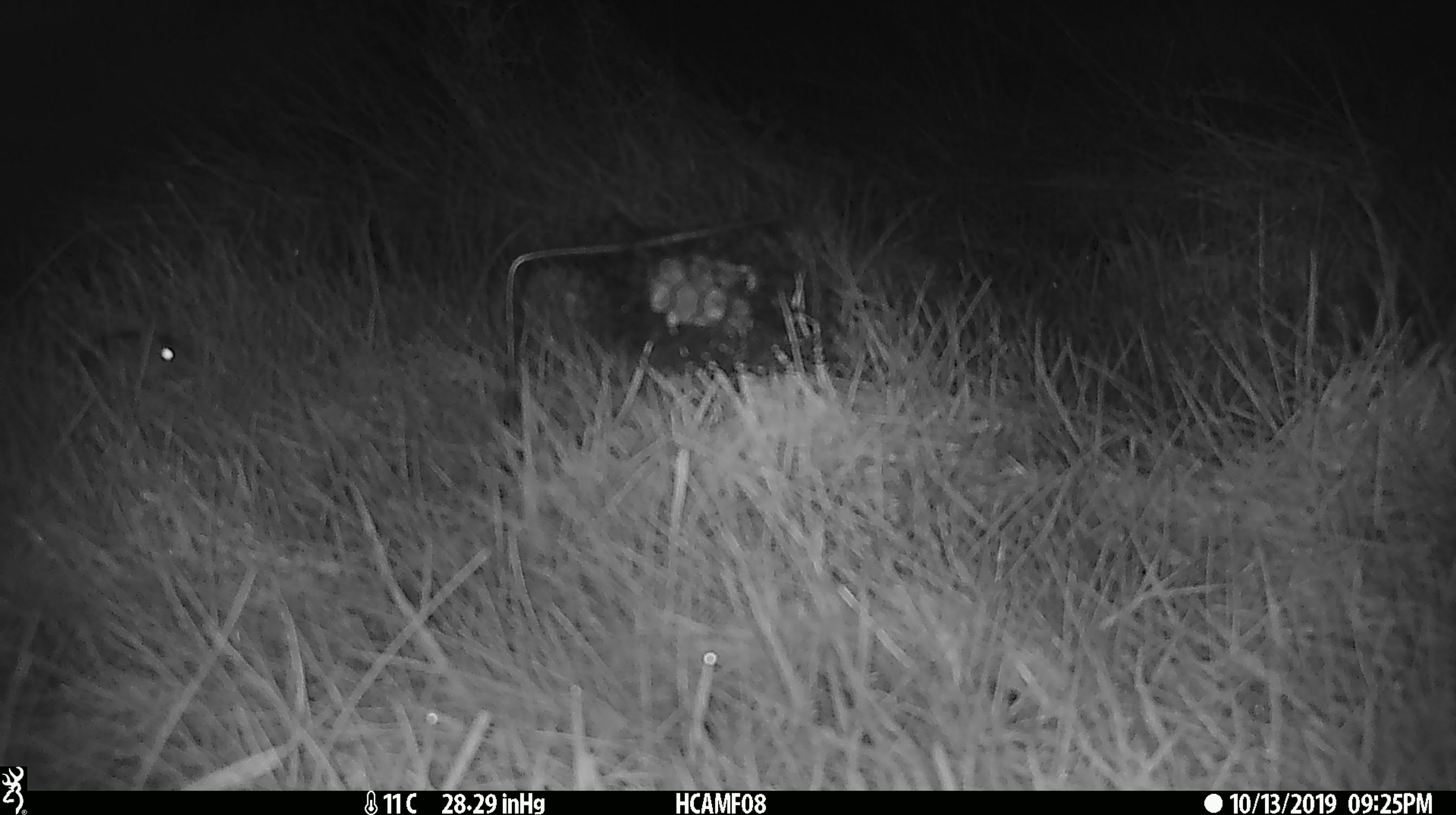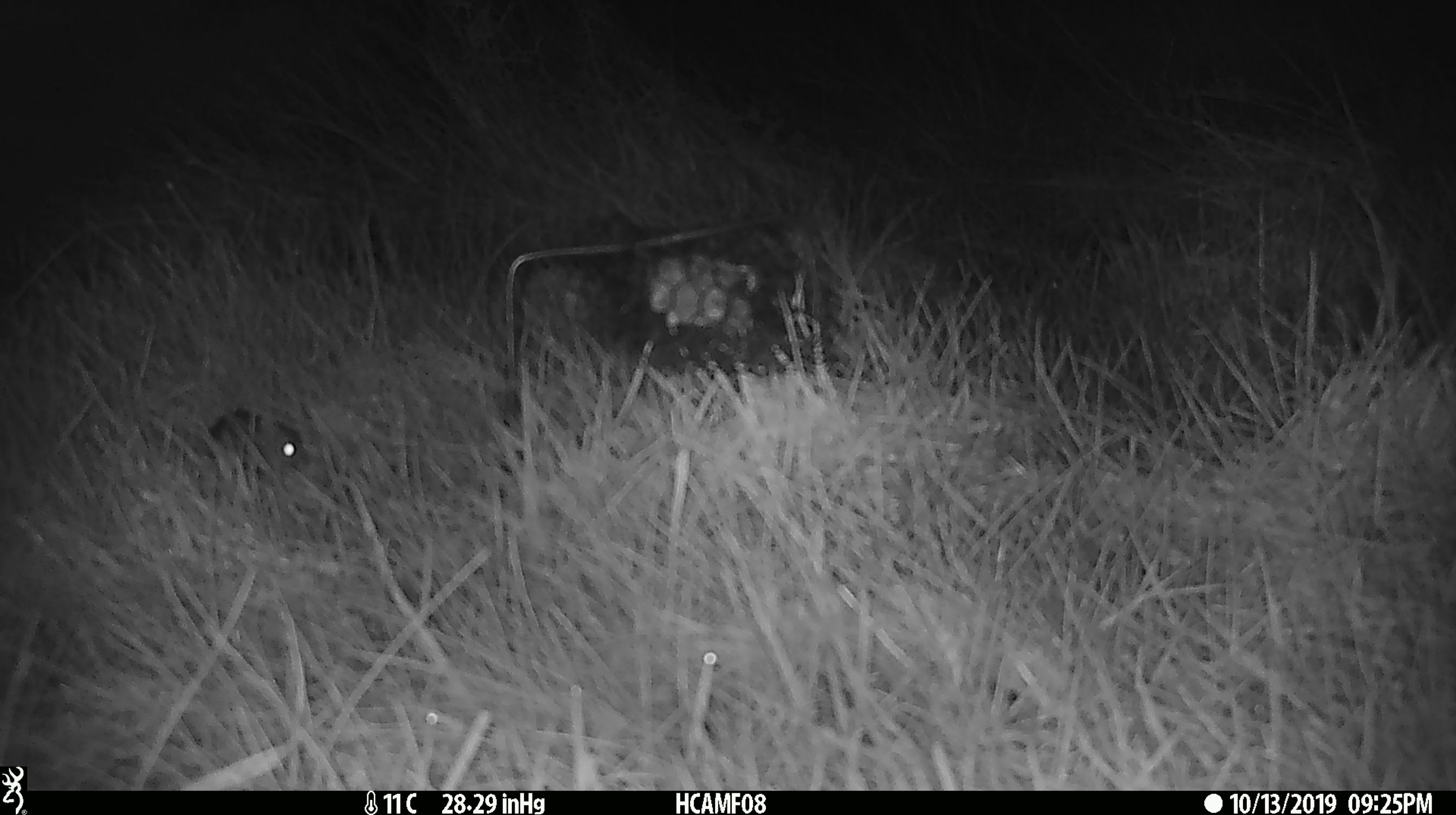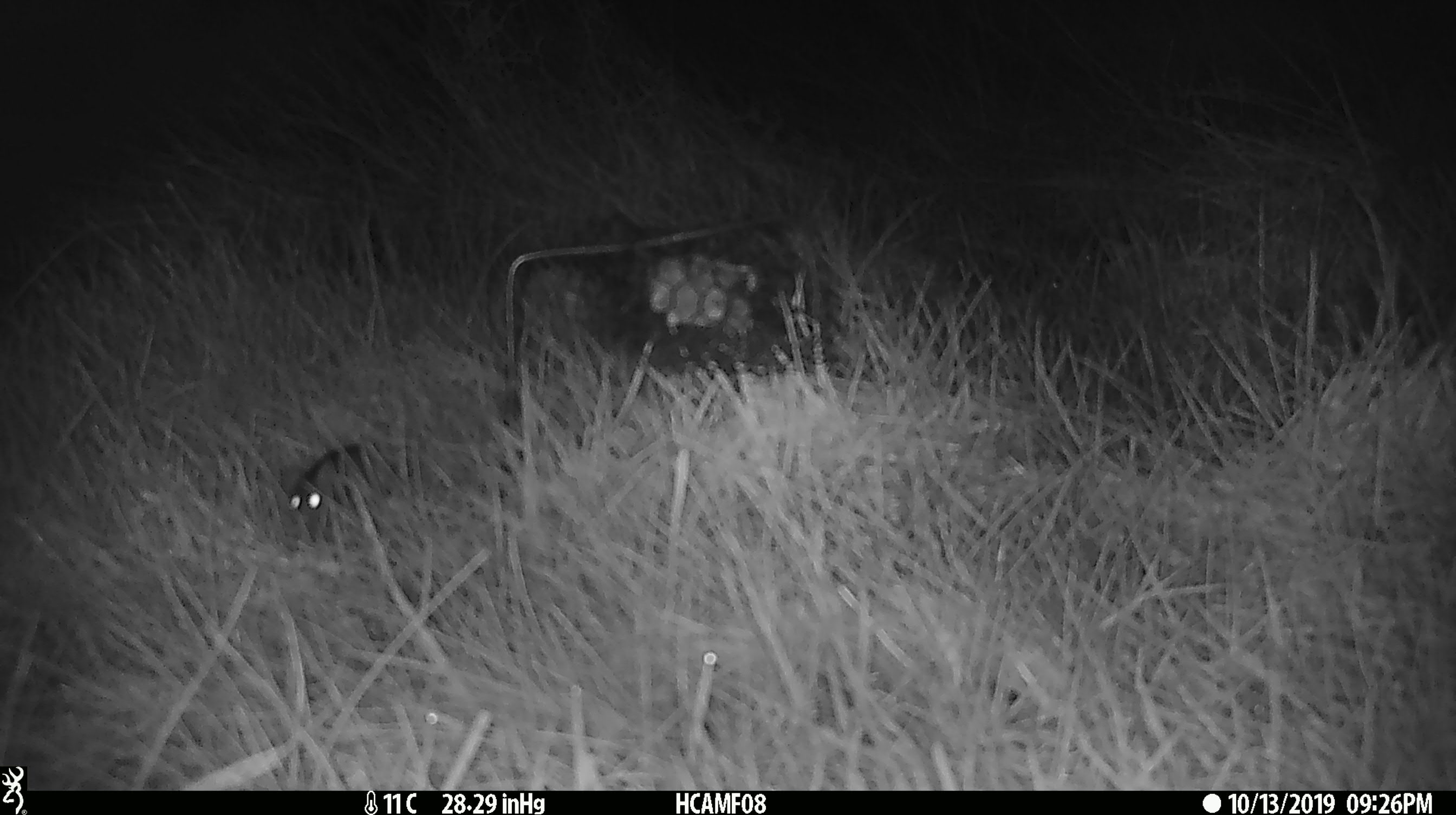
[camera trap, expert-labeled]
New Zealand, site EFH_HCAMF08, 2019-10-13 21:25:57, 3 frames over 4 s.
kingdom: Animalia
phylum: Chordata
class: Mammalia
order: Rodentia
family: Muridae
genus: Mus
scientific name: Mus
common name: mouse